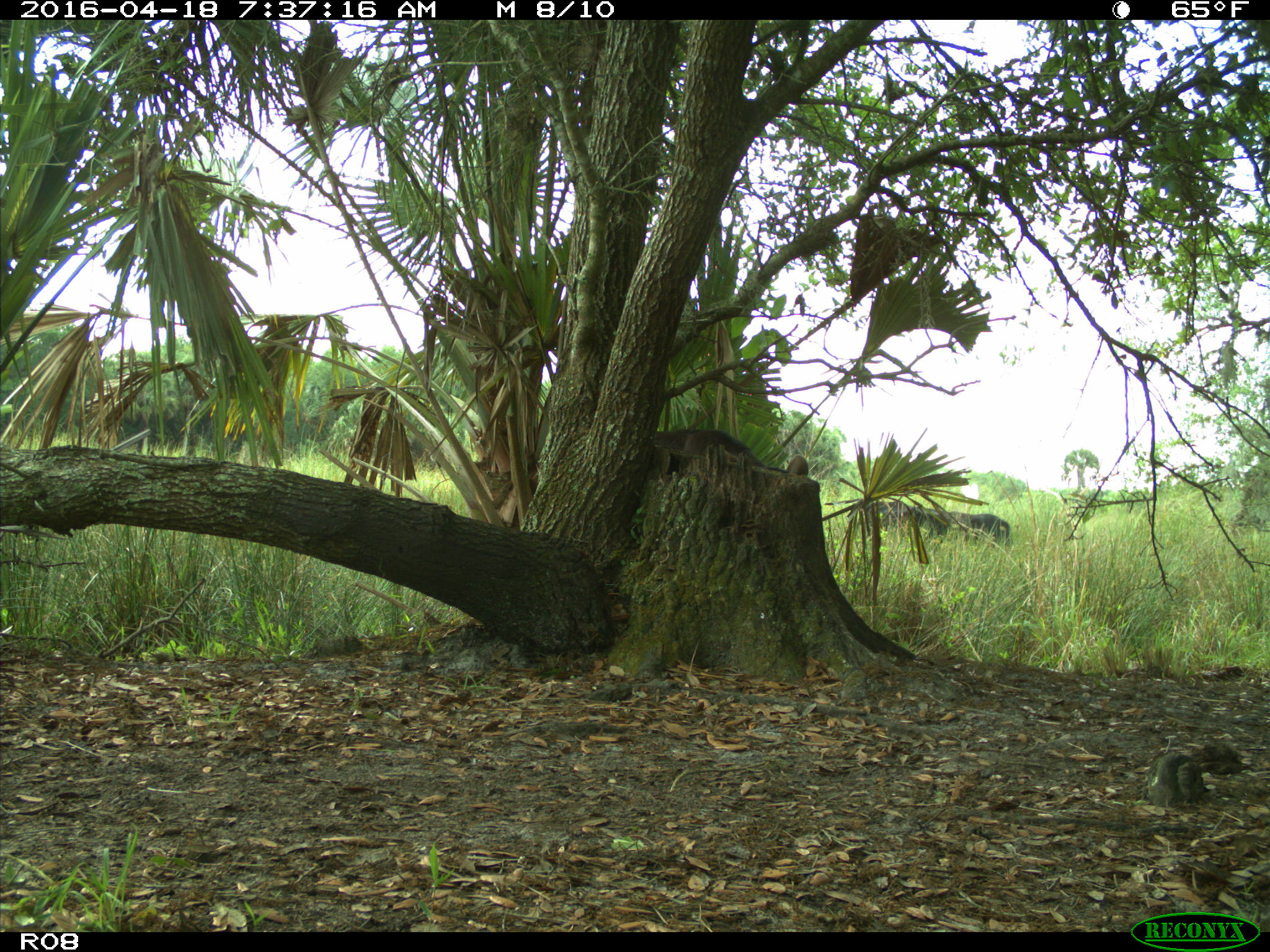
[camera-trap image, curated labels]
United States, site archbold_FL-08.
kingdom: Animalia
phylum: Chordata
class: Mammalia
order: Artiodactyla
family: Bovidae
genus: Bos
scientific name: Bos taurus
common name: domestic cow